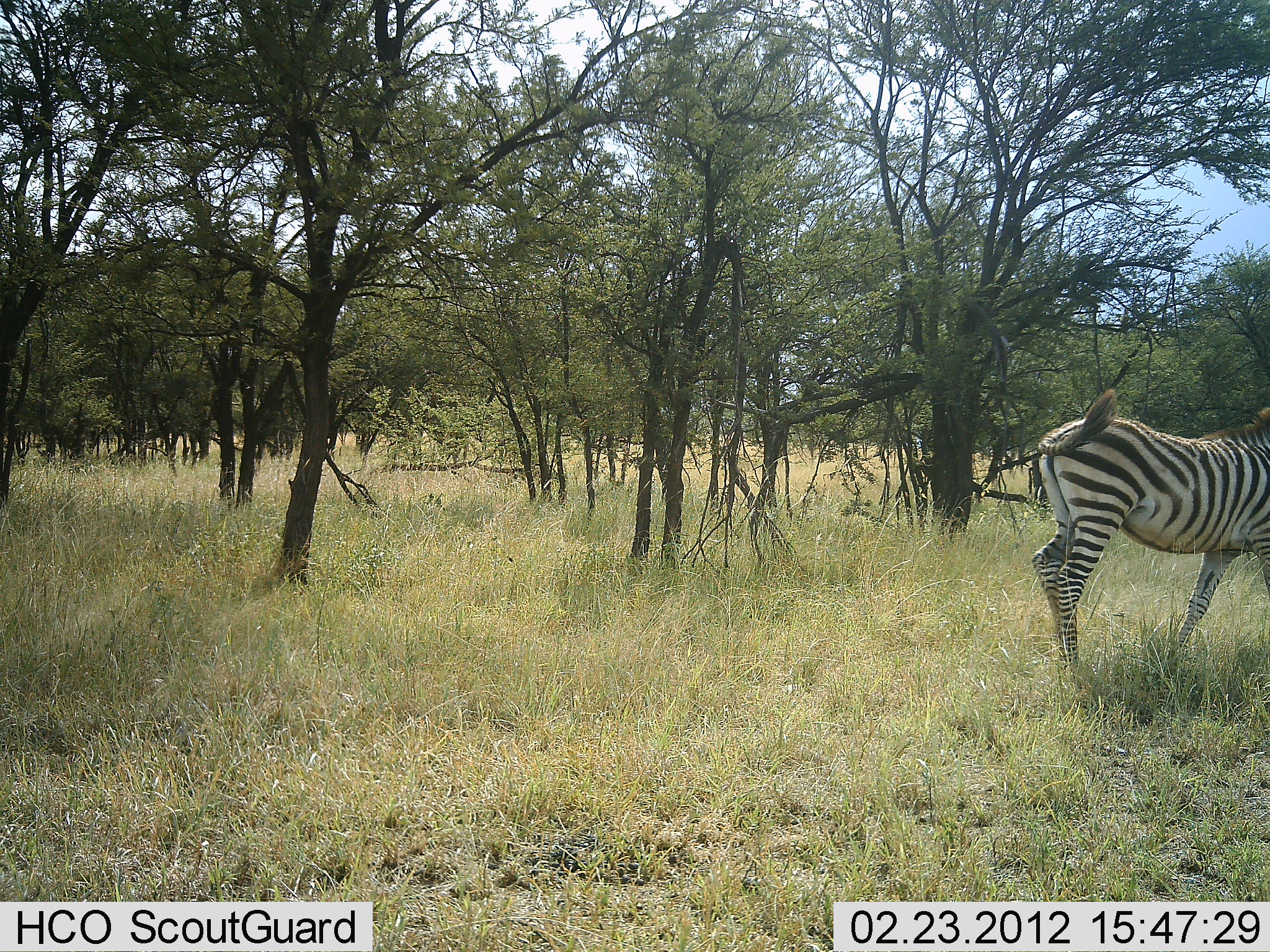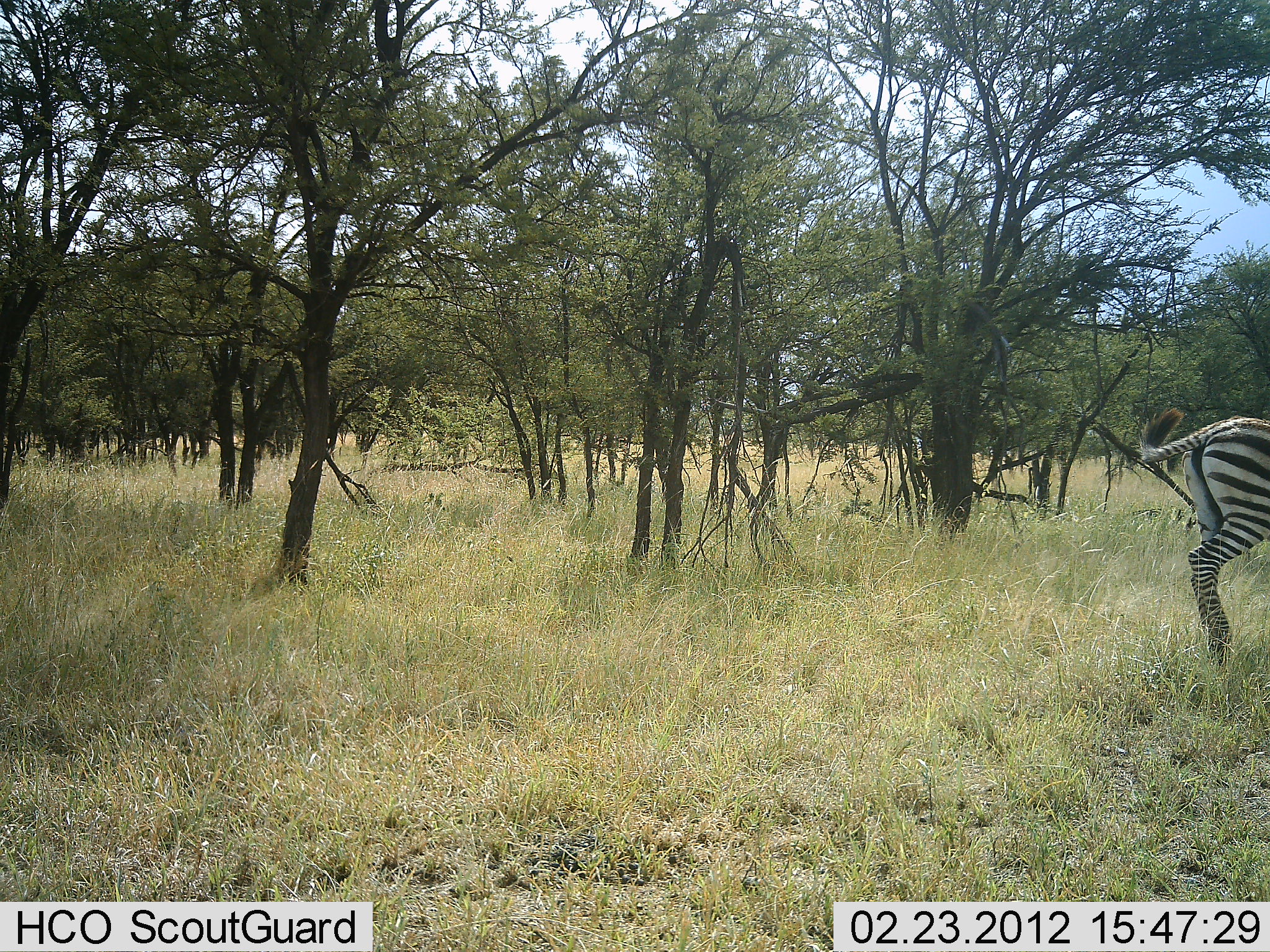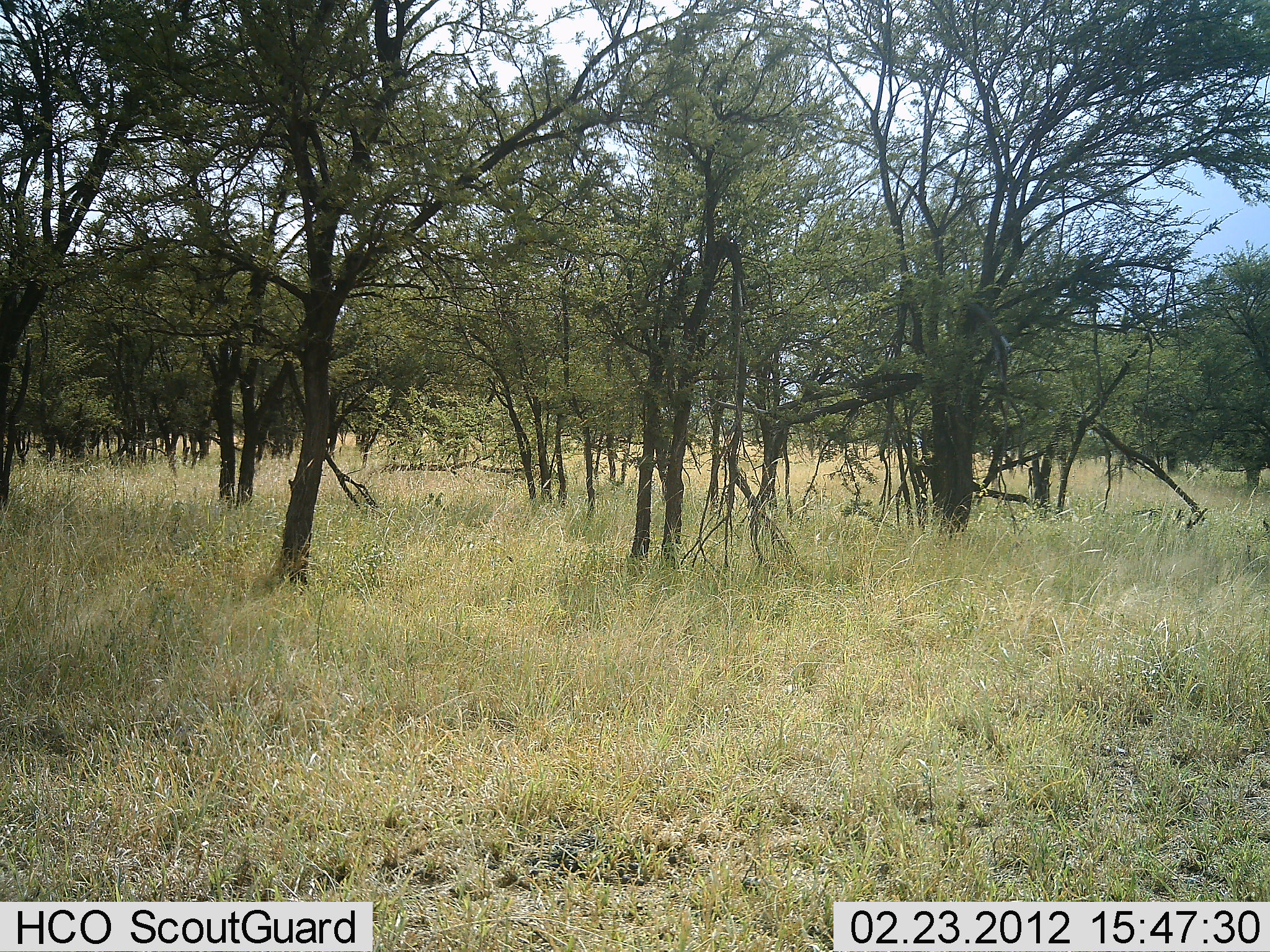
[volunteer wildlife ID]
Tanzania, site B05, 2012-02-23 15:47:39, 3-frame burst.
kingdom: Animalia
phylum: Chordata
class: Mammalia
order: Perissodactyla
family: Equidae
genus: Equus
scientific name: Equus quagga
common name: plains zebra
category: zebra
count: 1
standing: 7%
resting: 0%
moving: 93%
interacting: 0%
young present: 0%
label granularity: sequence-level